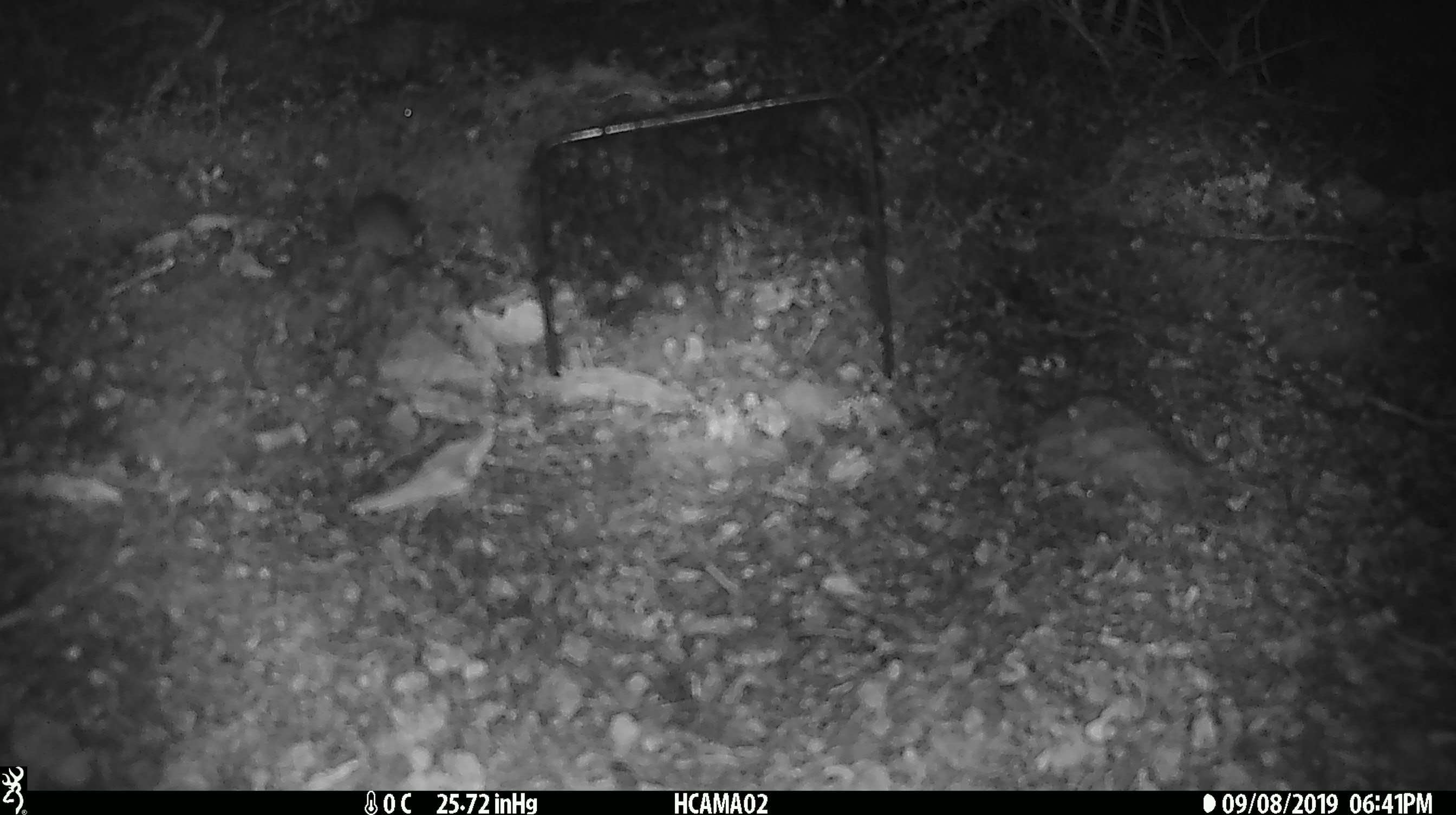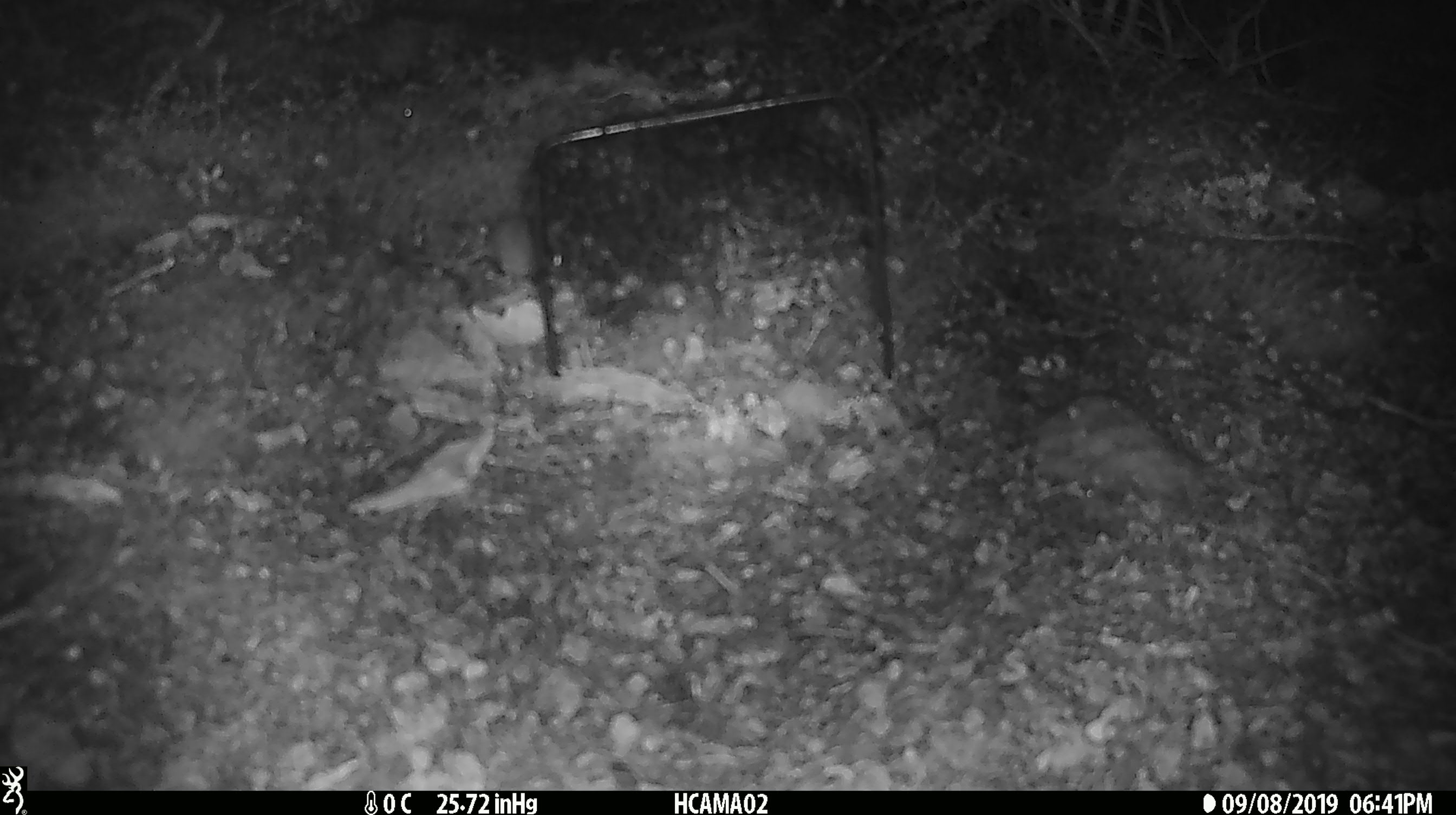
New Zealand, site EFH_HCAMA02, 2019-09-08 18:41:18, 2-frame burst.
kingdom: Animalia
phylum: Chordata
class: Mammalia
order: Rodentia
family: Muridae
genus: Mus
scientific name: Mus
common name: mouse